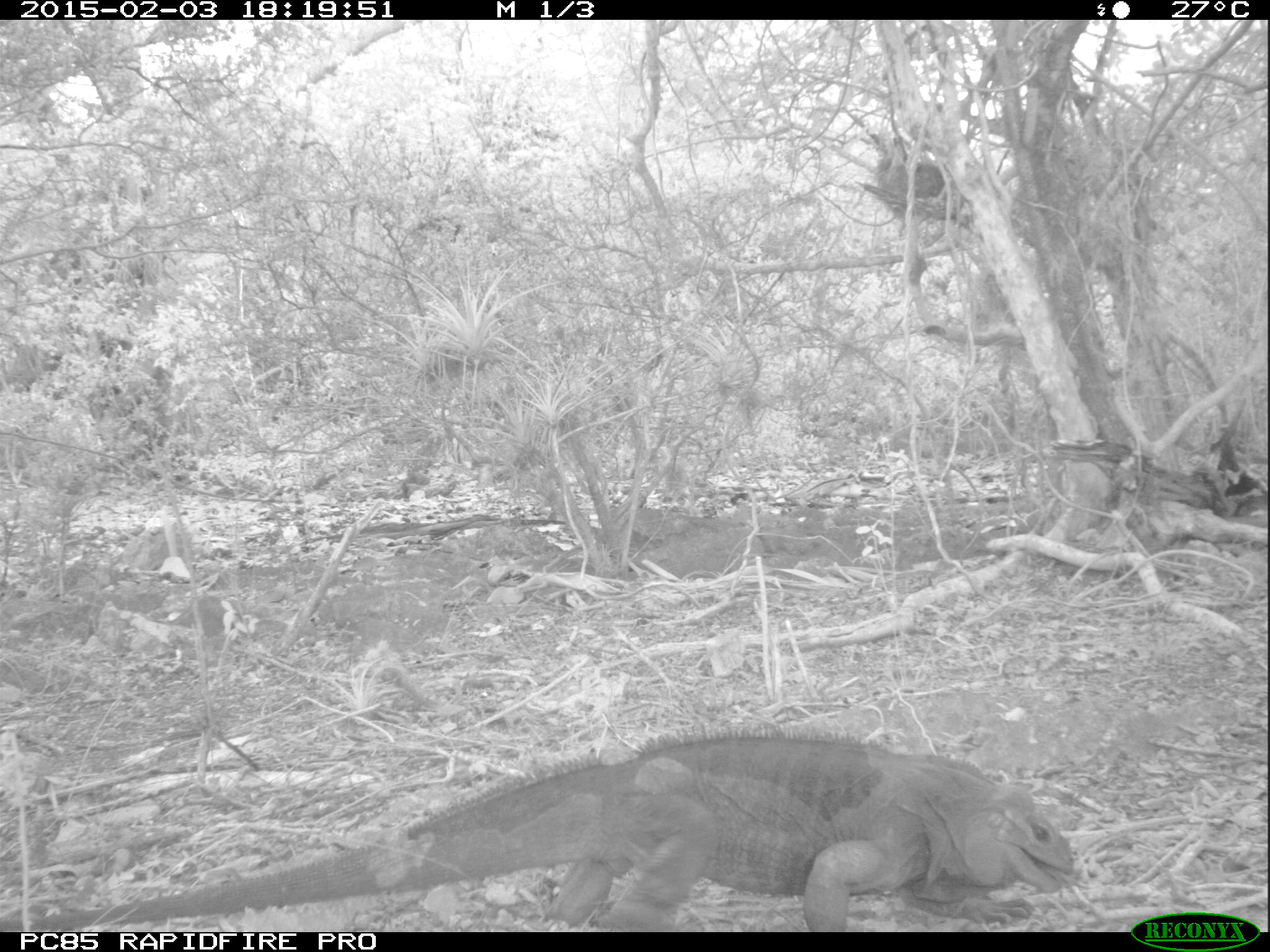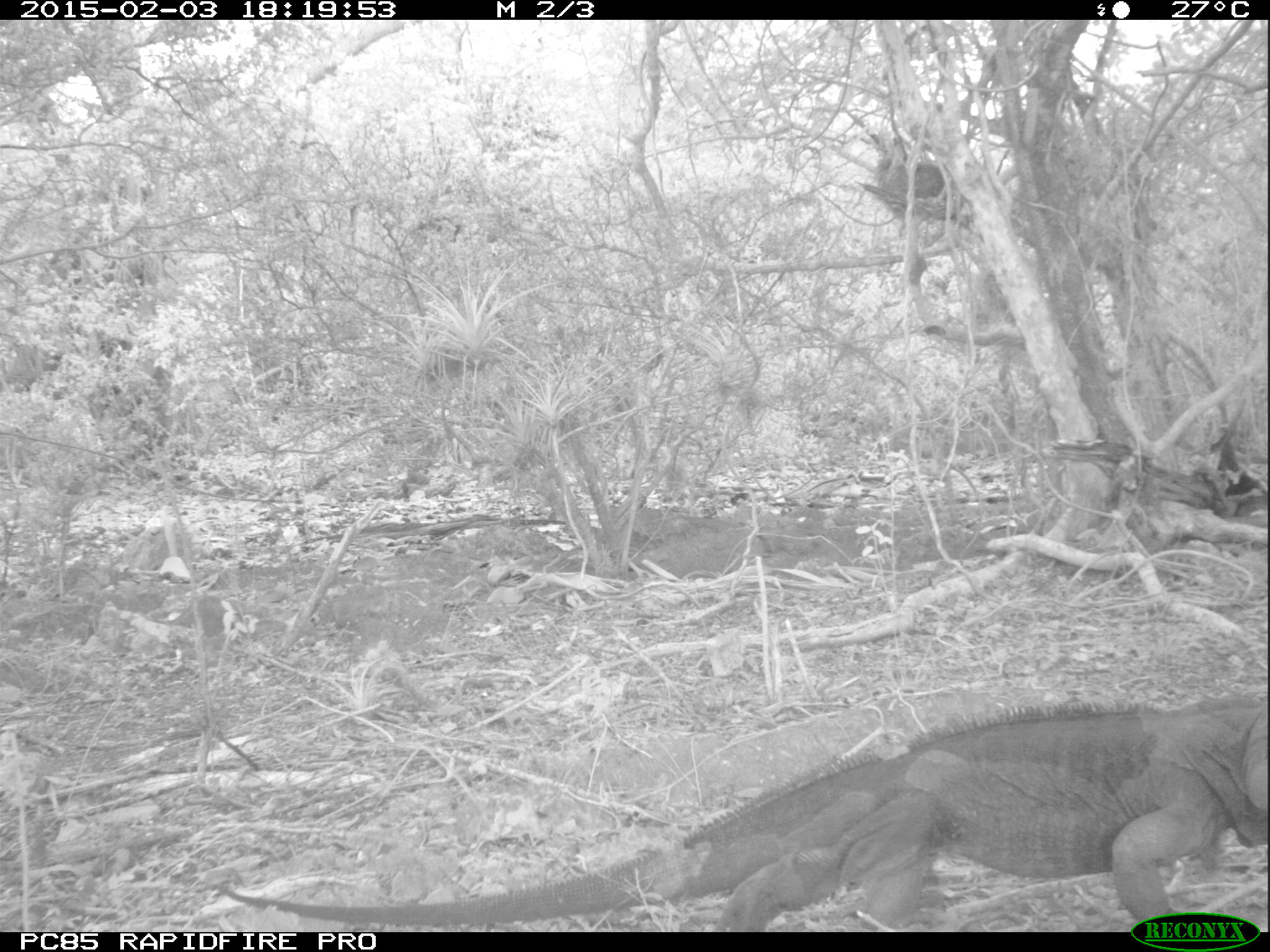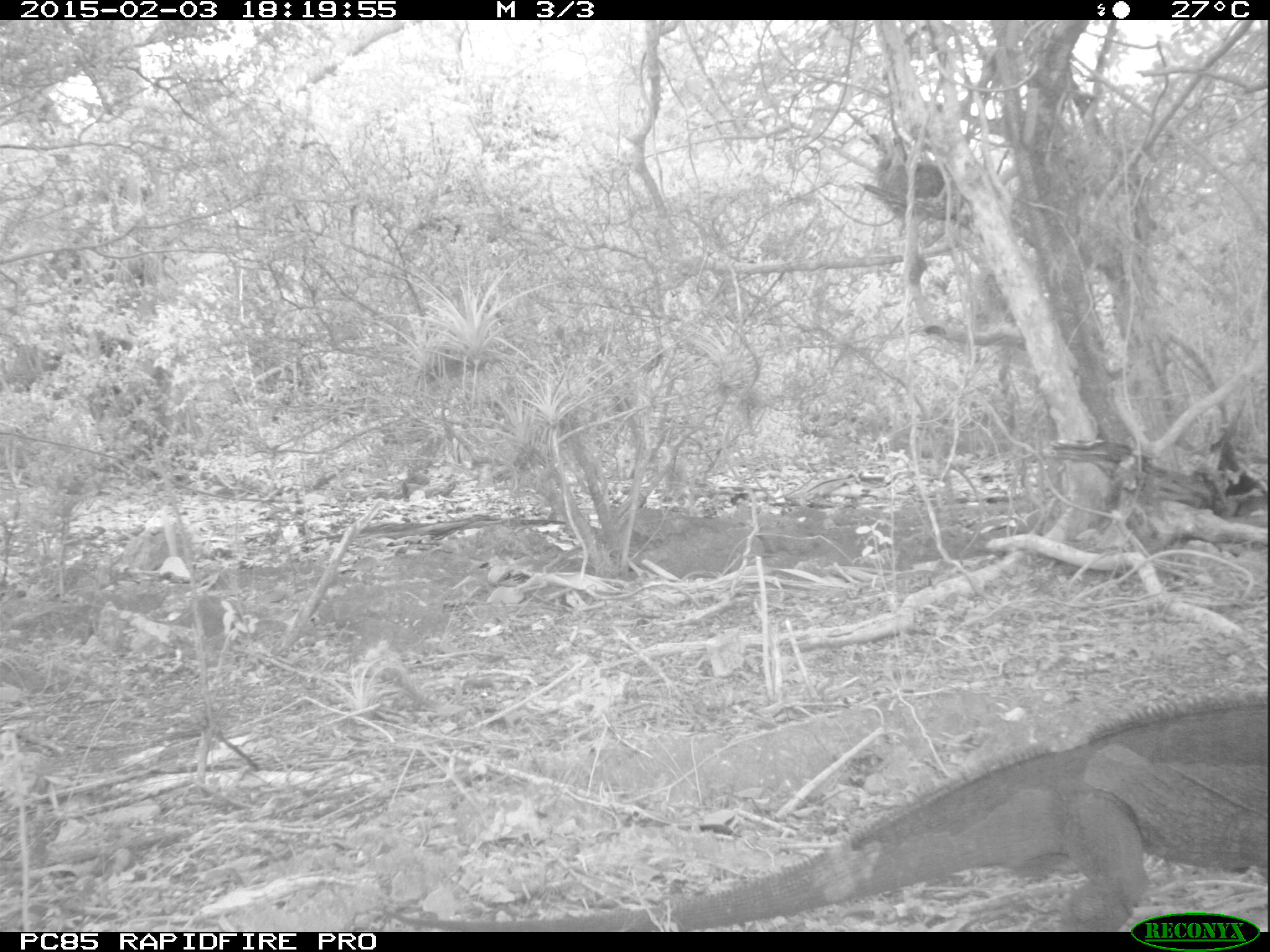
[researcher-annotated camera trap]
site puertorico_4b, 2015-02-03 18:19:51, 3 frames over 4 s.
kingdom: Animalia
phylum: Chordata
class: Reptilia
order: Squamata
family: Iguanidae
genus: Iguana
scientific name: Iguana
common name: typical iguanas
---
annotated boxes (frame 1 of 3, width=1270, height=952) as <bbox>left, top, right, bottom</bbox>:
iguana: <bbox>0, 729, 1078, 931</bbox>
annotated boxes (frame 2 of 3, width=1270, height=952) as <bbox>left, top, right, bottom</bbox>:
iguana: <bbox>204, 687, 1270, 930</bbox>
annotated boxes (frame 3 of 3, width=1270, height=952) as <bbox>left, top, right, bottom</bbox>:
iguana: <bbox>759, 692, 1270, 914</bbox>